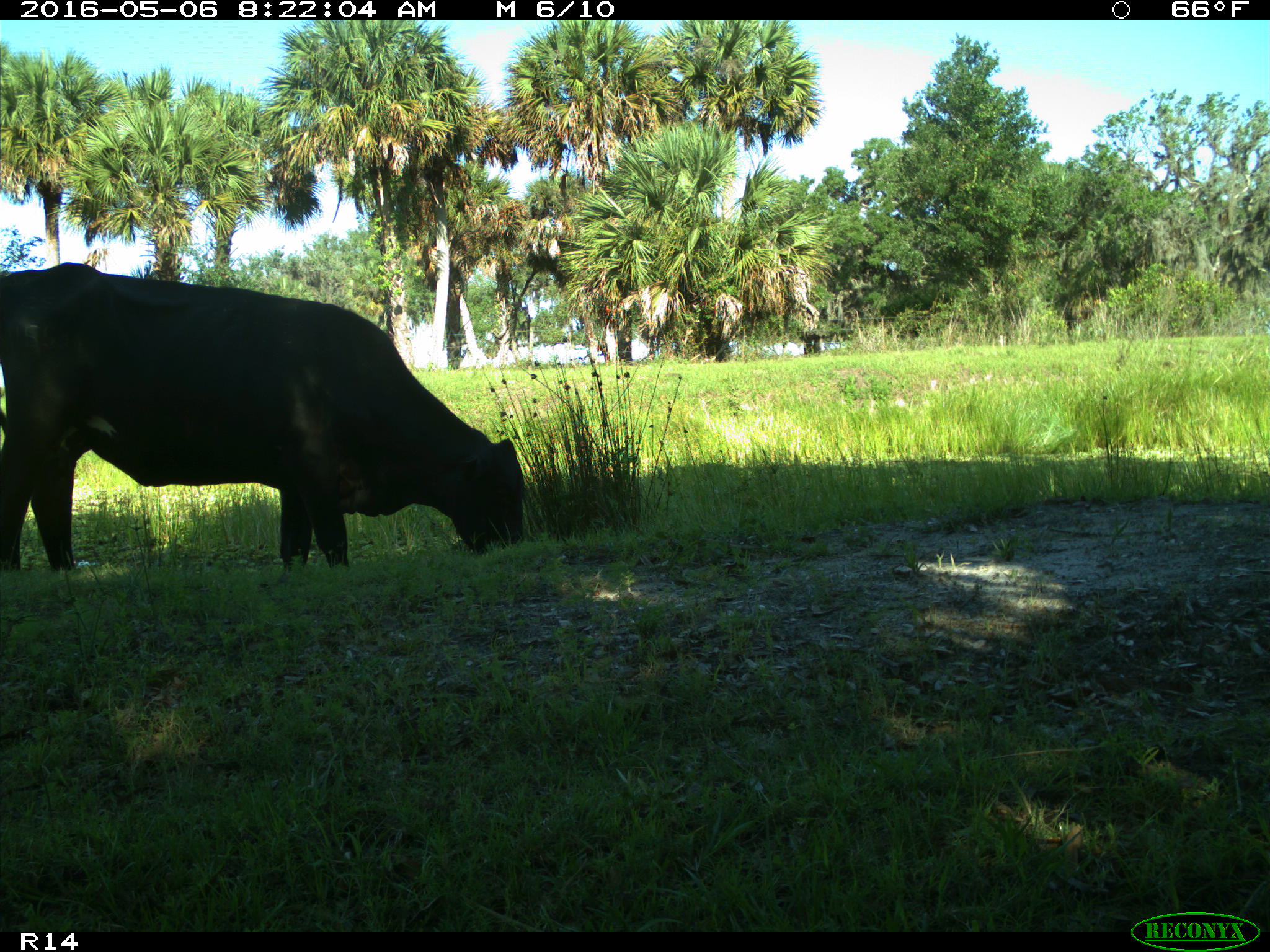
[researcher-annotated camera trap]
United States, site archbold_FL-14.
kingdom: Animalia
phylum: Chordata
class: Mammalia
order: Artiodactyla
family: Bovidae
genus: Bos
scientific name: Bos taurus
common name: domestic cow